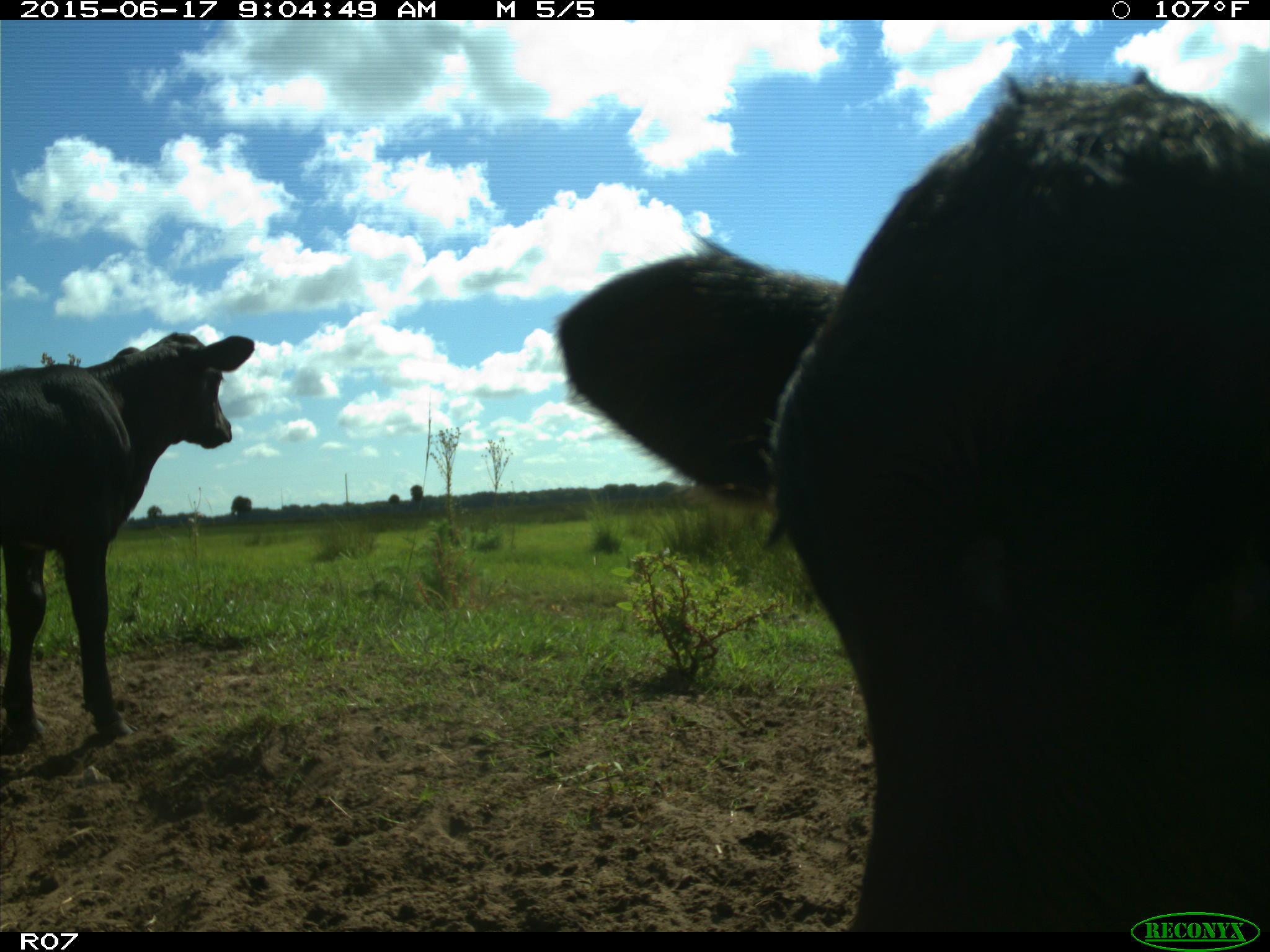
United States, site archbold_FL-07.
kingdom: Animalia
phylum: Chordata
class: Mammalia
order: Artiodactyla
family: Bovidae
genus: Bos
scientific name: Bos taurus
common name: domestic cow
Bos taurus (domestic cow).